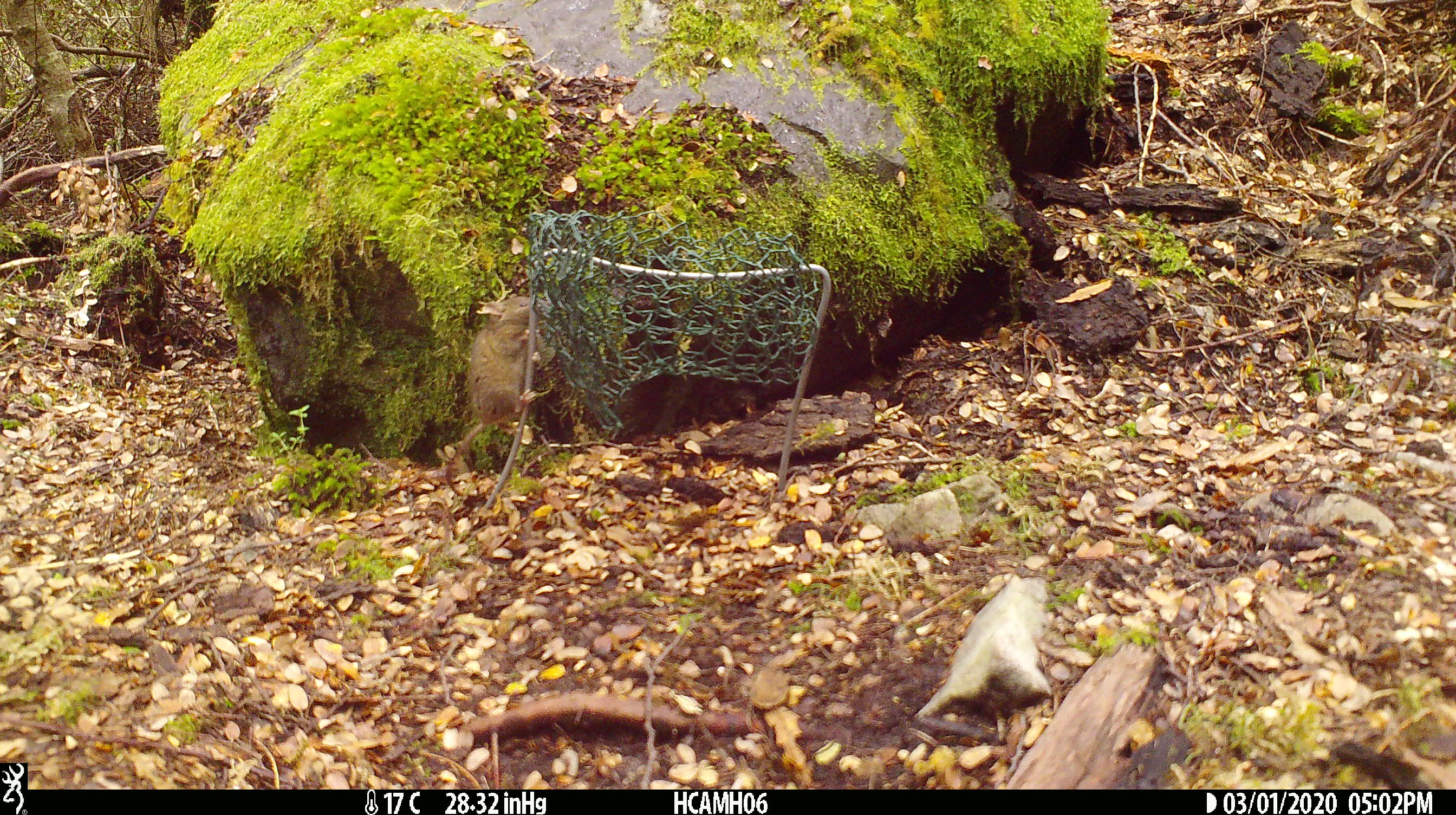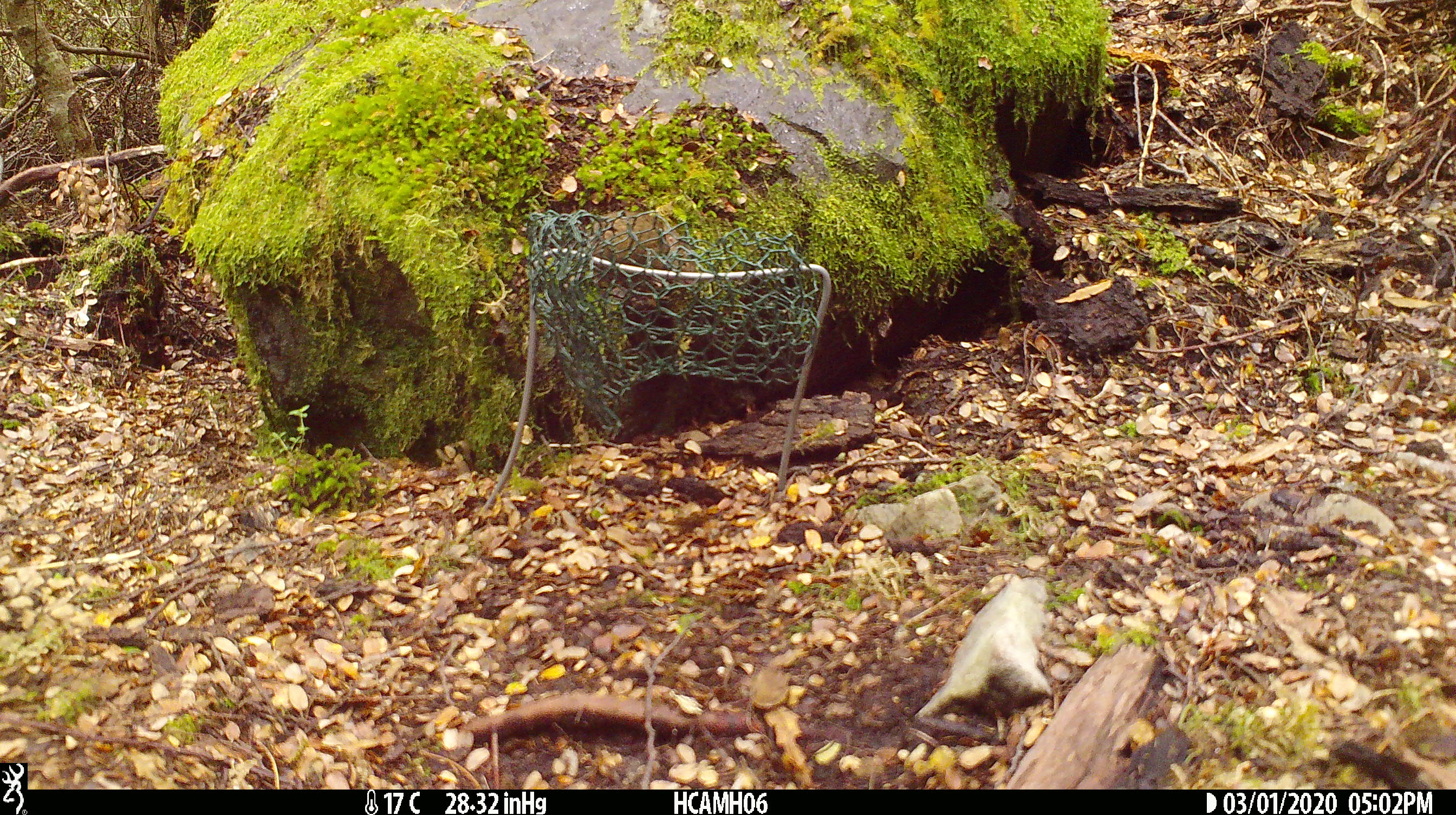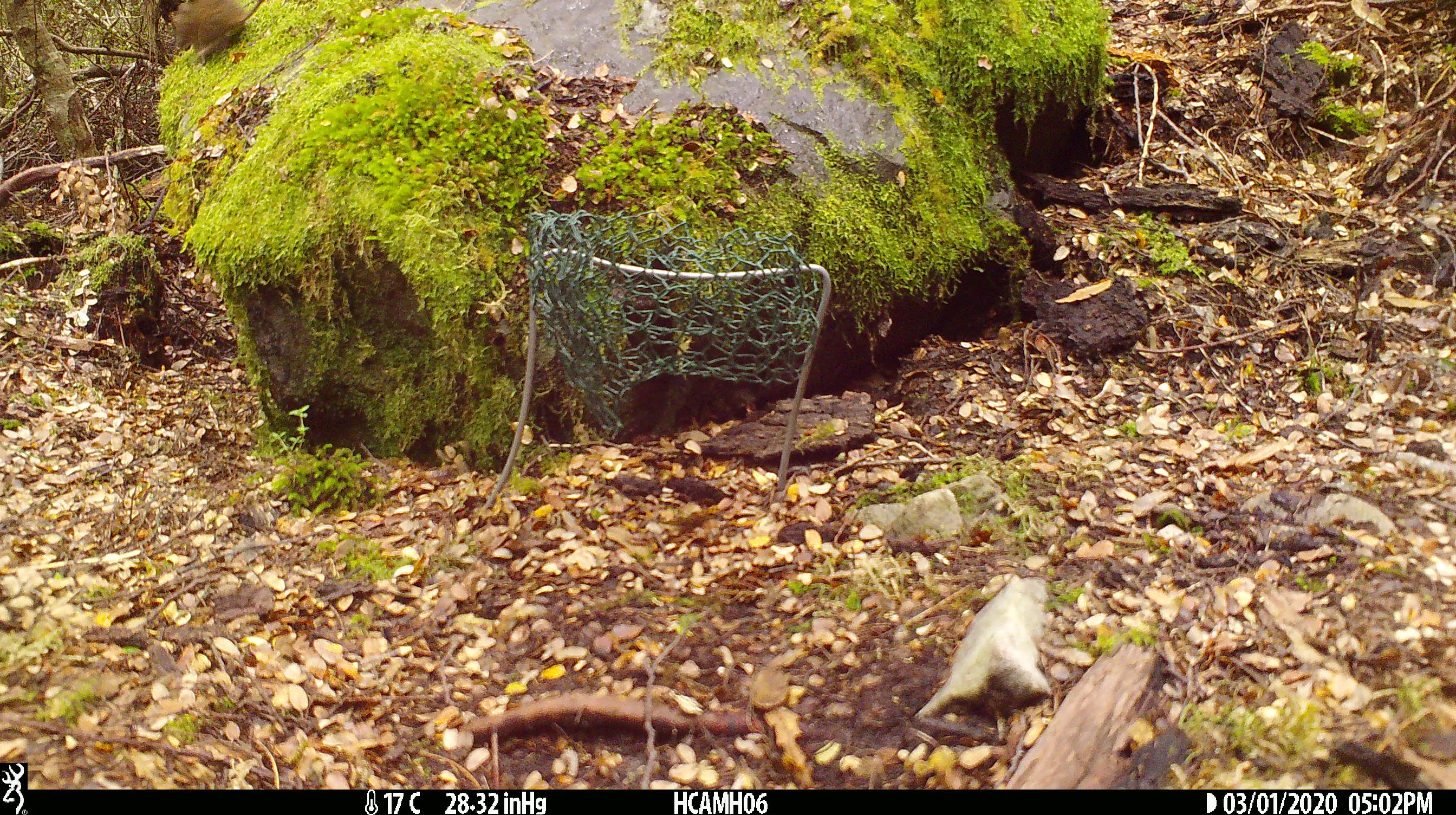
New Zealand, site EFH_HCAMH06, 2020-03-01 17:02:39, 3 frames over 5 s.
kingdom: Animalia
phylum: Chordata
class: Mammalia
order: Rodentia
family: Muridae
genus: Mus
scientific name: Mus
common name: mouse